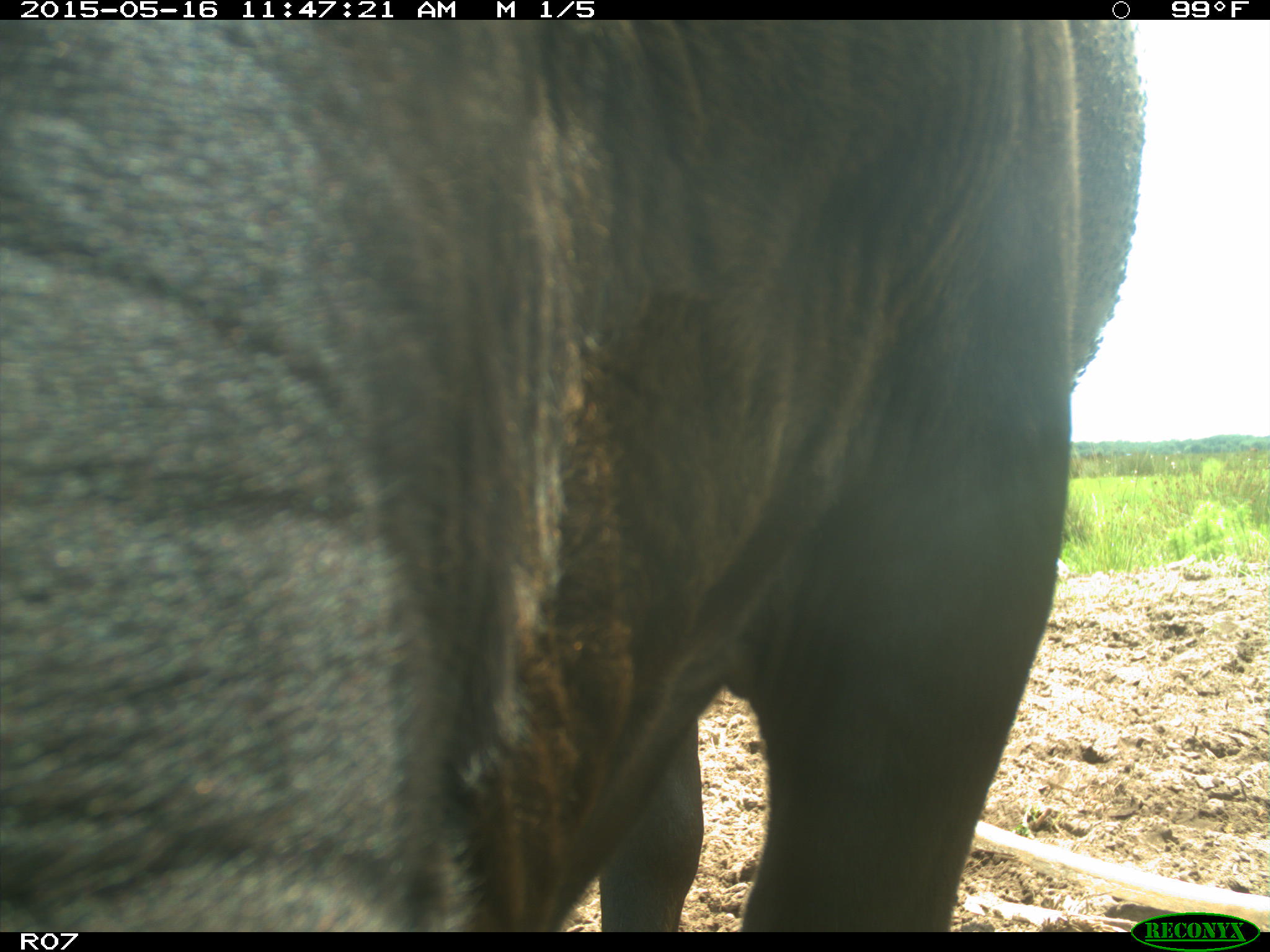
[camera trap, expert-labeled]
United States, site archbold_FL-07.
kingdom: Animalia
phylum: Chordata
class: Mammalia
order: Artiodactyla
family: Bovidae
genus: Bos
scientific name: Bos taurus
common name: domestic cow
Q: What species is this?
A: Bos taurus (domestic cow).